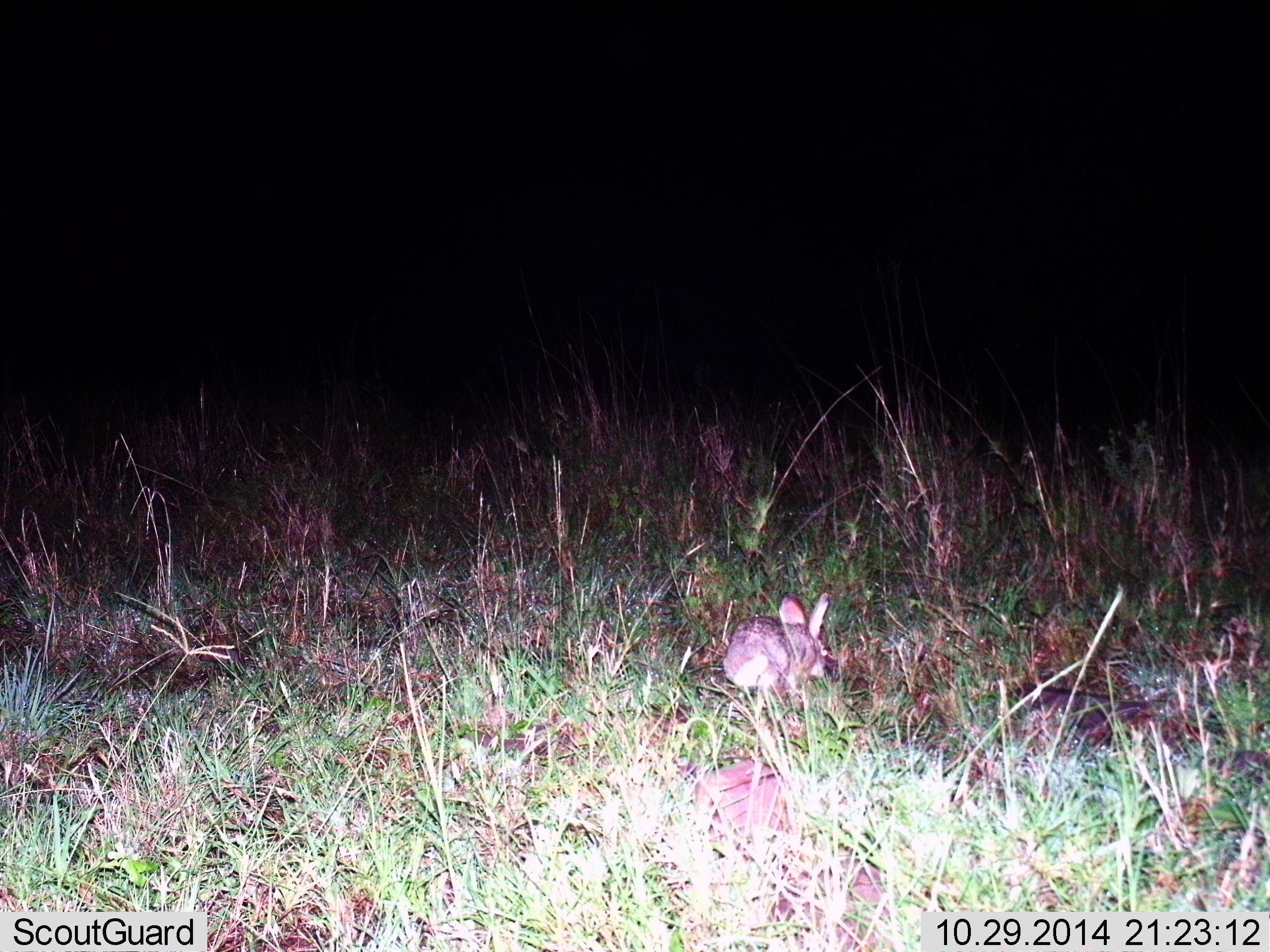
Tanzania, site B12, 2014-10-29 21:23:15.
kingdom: Animalia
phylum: Chordata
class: Mammalia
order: Lagomorpha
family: Leporidae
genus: Lepus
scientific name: Lepus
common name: hare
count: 1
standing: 40%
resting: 10%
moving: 0%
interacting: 0%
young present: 0%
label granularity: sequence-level